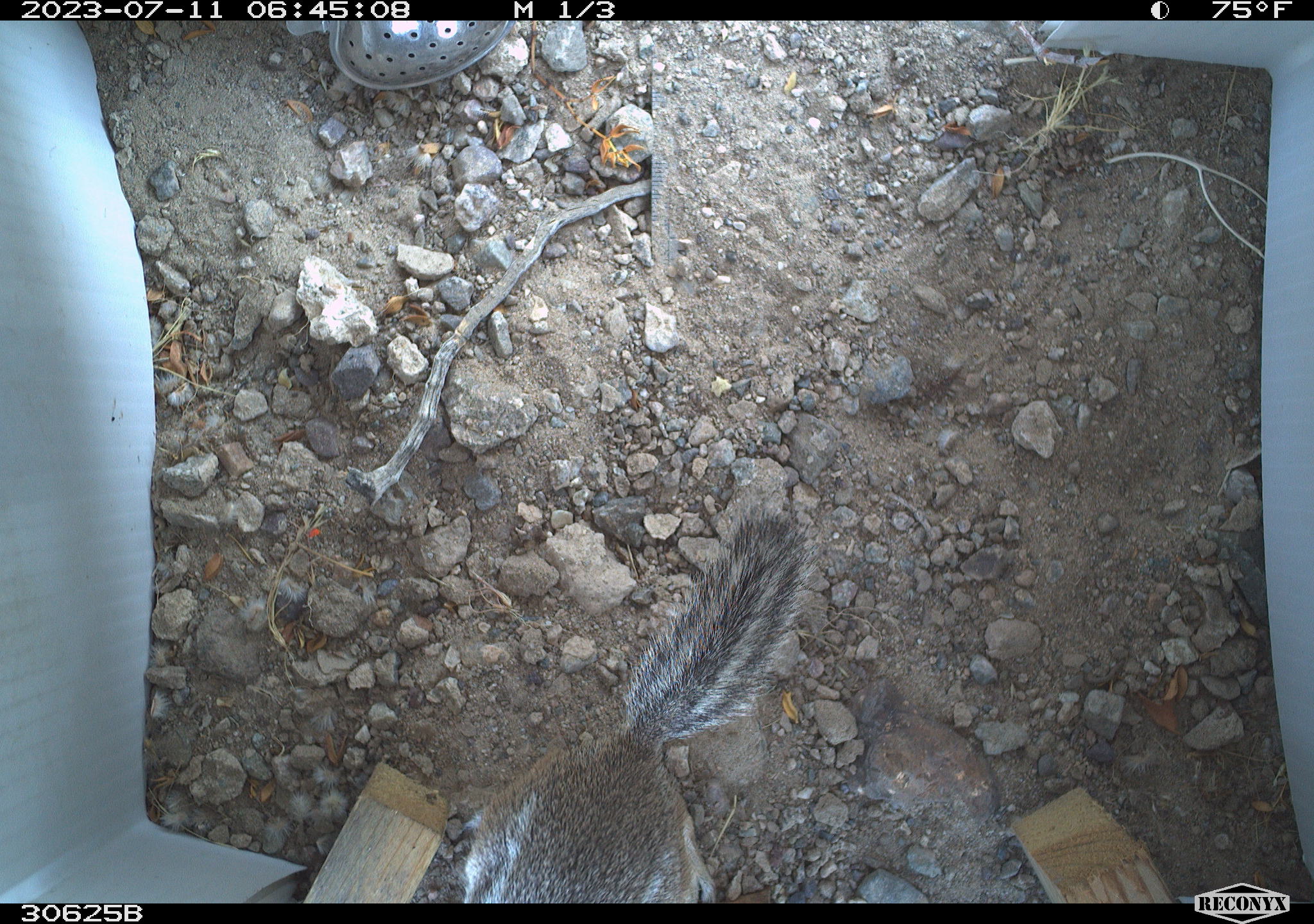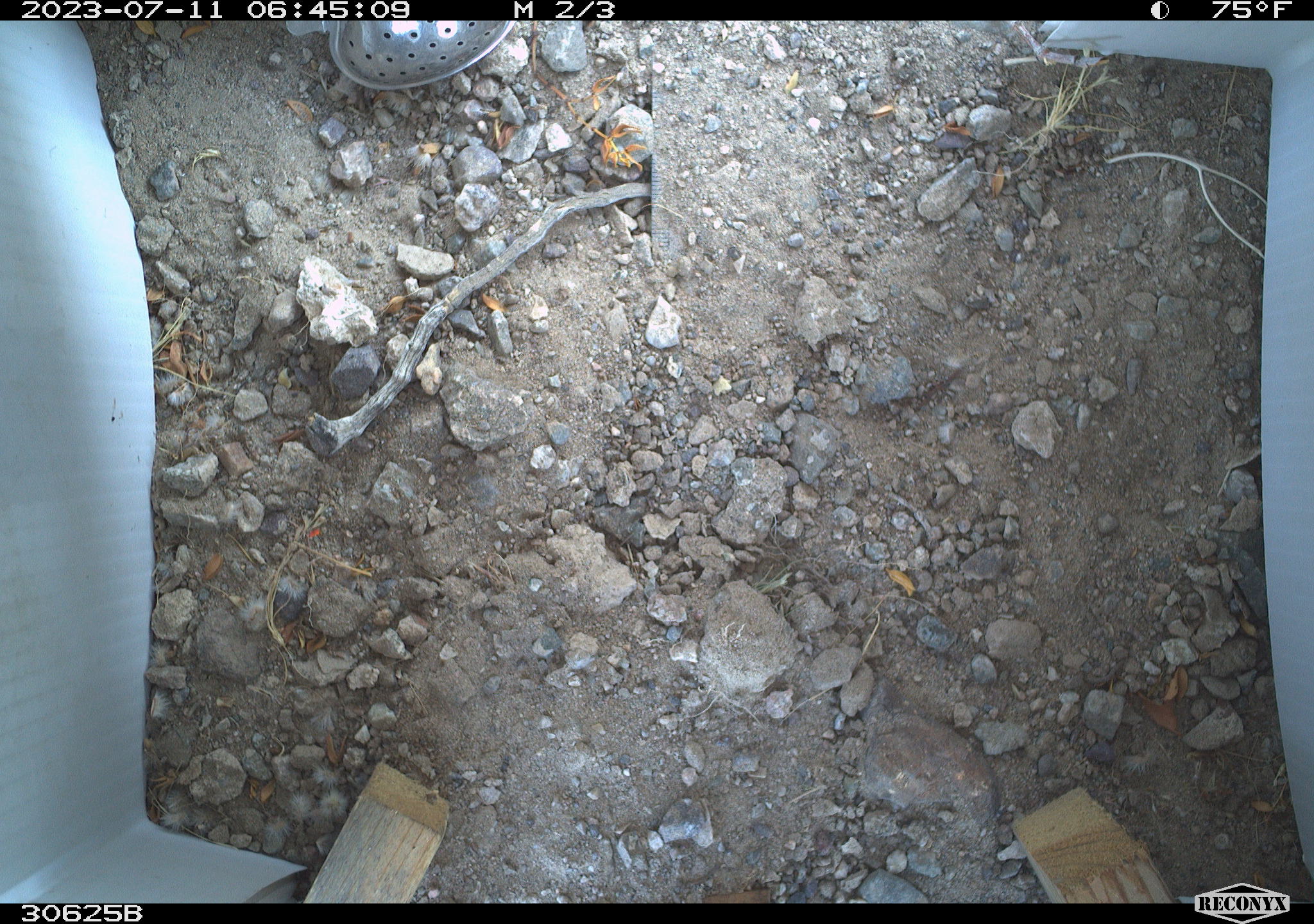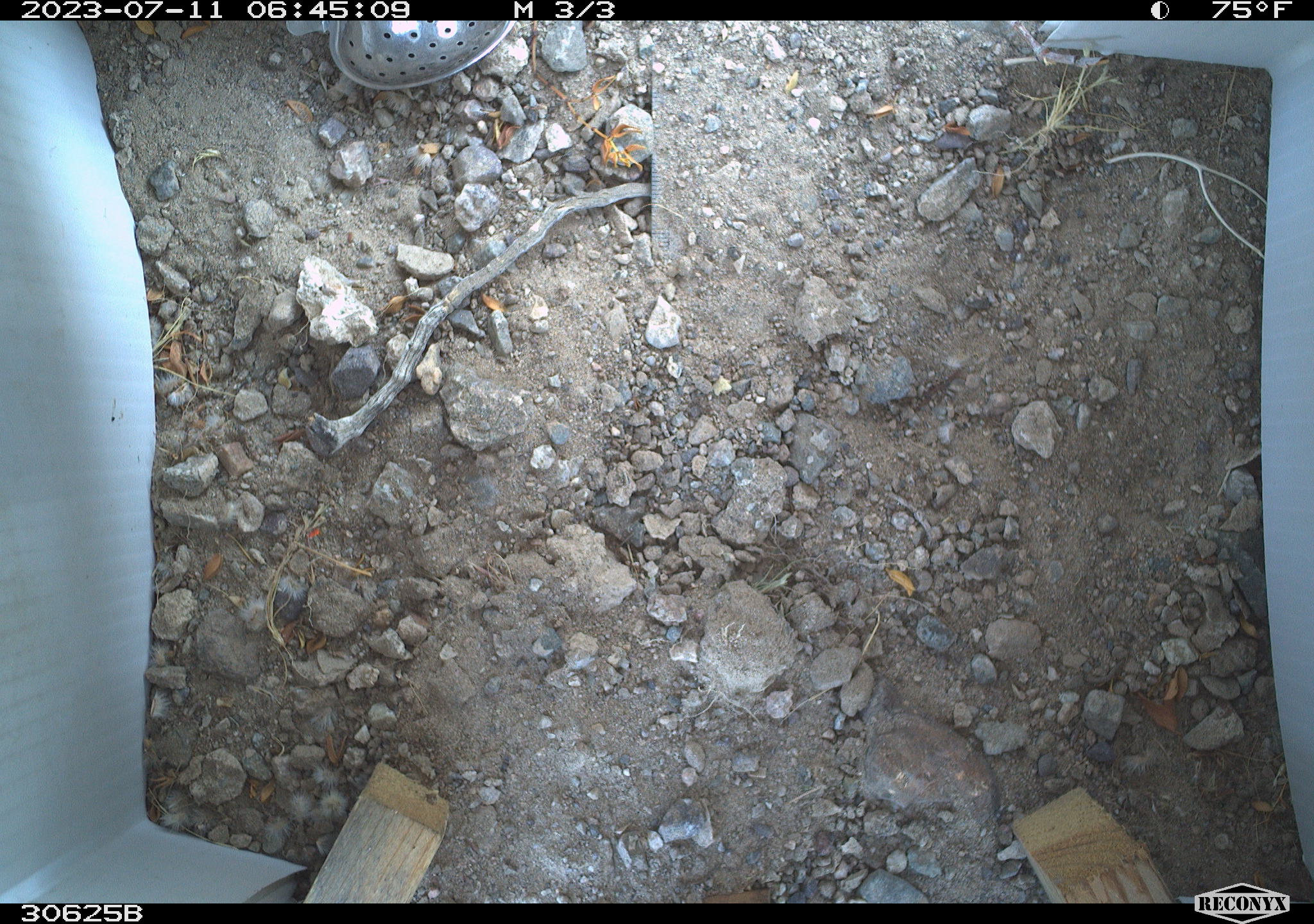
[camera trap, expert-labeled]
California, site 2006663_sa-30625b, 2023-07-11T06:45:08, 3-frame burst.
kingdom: Animalia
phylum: Chordata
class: Mammalia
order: Rodentia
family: Sciuridae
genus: Ammospermophilus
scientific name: Ammospermophilus leucurus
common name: white-tailed antelope squirrel